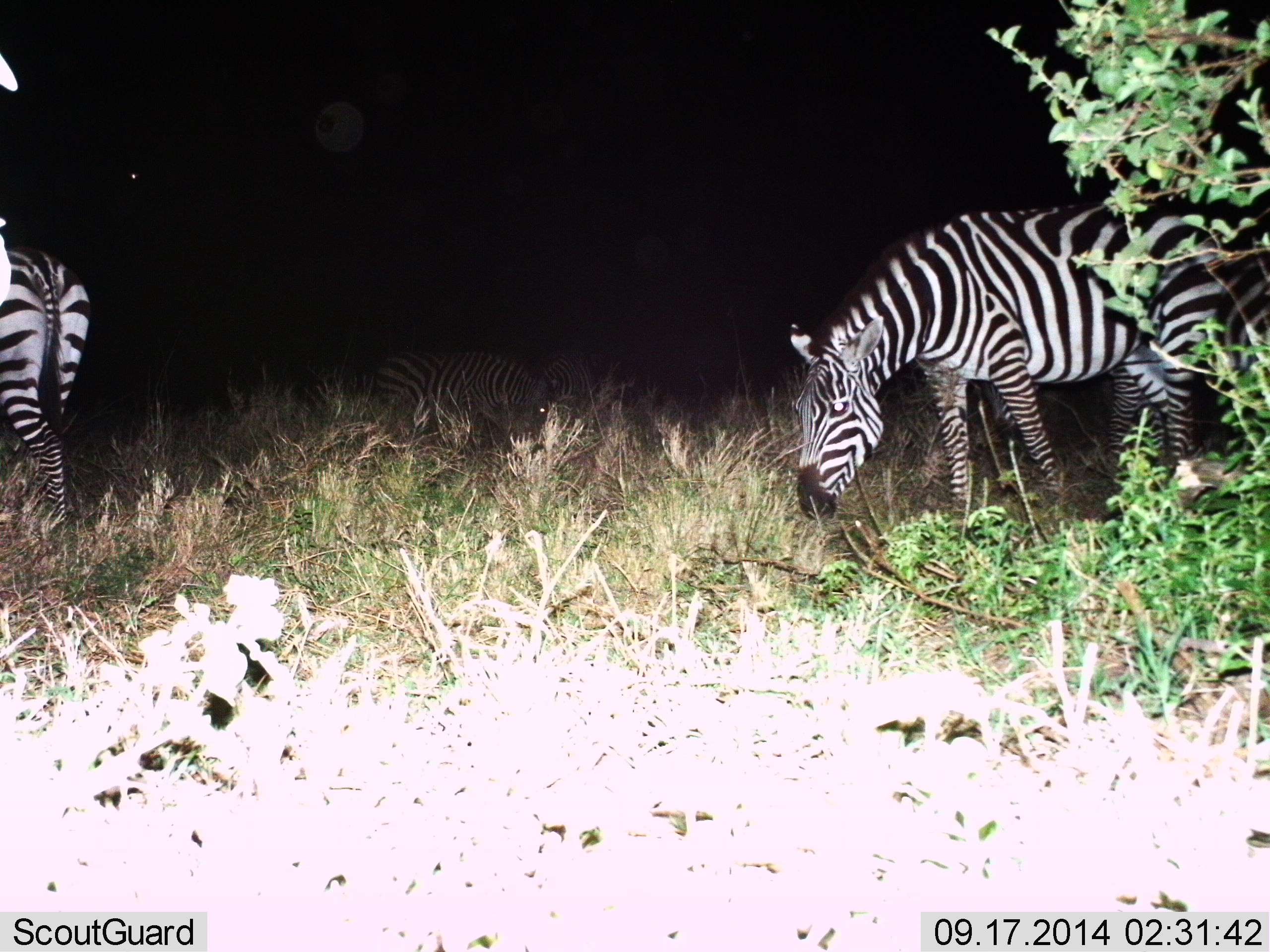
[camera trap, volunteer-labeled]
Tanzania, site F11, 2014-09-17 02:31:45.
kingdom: Animalia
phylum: Chordata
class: Mammalia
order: Perissodactyla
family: Equidae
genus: Equus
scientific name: Equus quagga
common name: plains zebra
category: zebra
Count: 3.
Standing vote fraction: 50%.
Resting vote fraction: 0%.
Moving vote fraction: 20%.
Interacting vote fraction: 0%.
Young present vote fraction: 0%.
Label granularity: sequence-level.